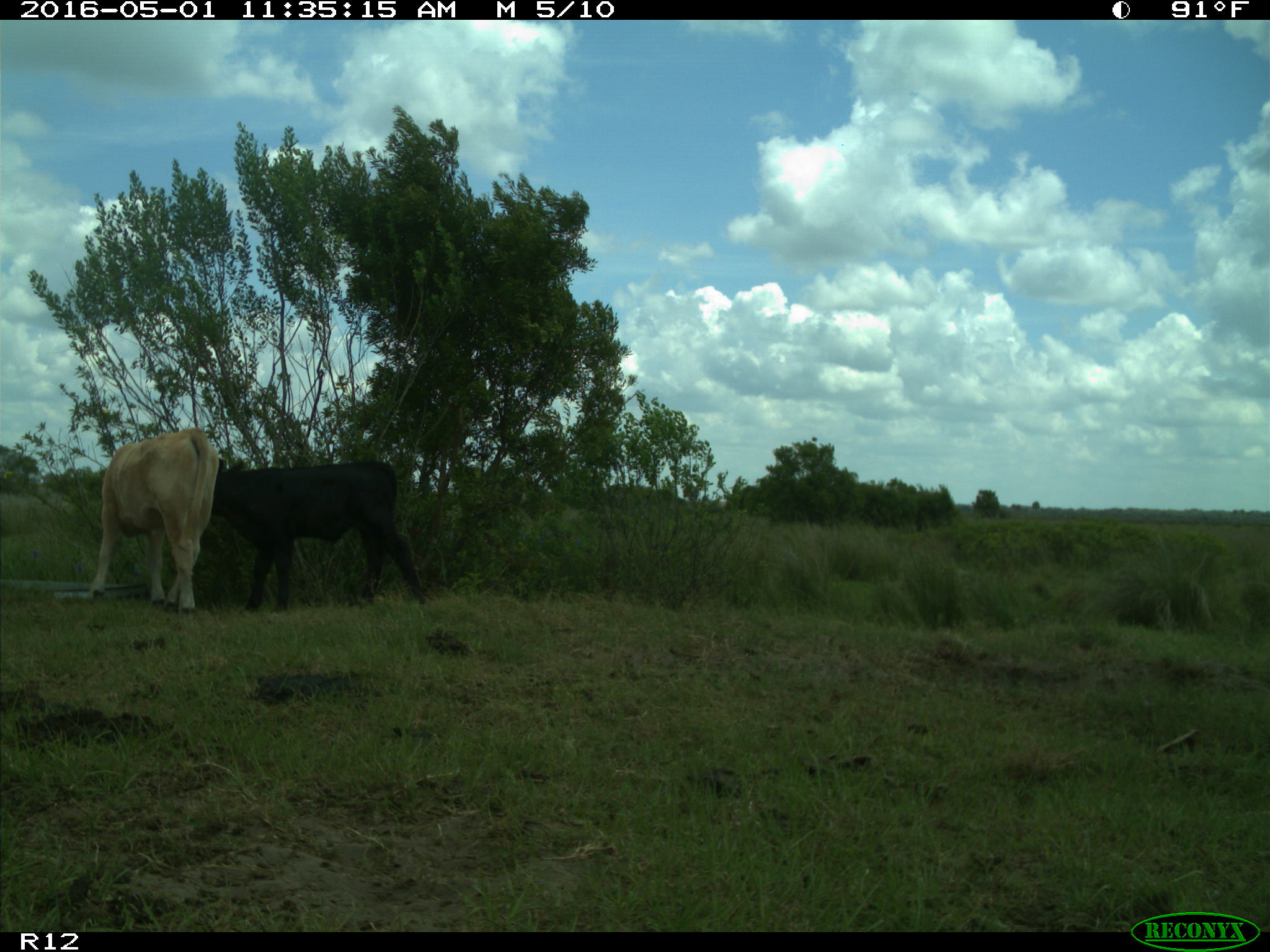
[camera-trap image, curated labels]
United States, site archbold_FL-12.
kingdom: Animalia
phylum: Chordata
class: Mammalia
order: Artiodactyla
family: Bovidae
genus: Bos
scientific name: Bos taurus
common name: domestic cow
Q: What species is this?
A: Bos taurus (domestic cow).